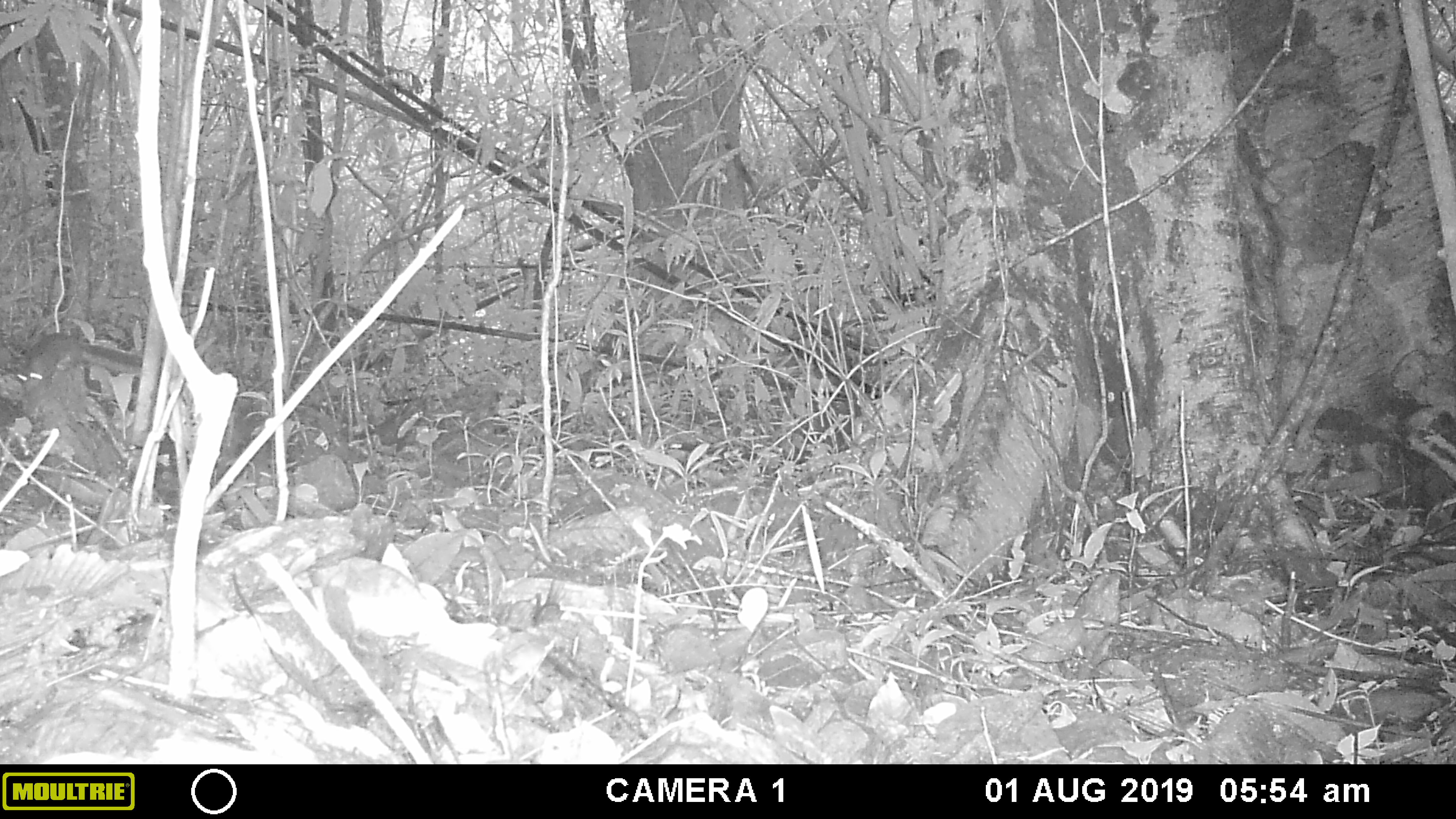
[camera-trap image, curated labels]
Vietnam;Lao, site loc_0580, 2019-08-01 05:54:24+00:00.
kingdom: Animalia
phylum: Chordata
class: Mammalia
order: Rodentia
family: Sciuridae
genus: Sciurus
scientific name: Sciurus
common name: squirrel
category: unidentified squirrel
Unidentified squirrel (squirrel) (Sciurus). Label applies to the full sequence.